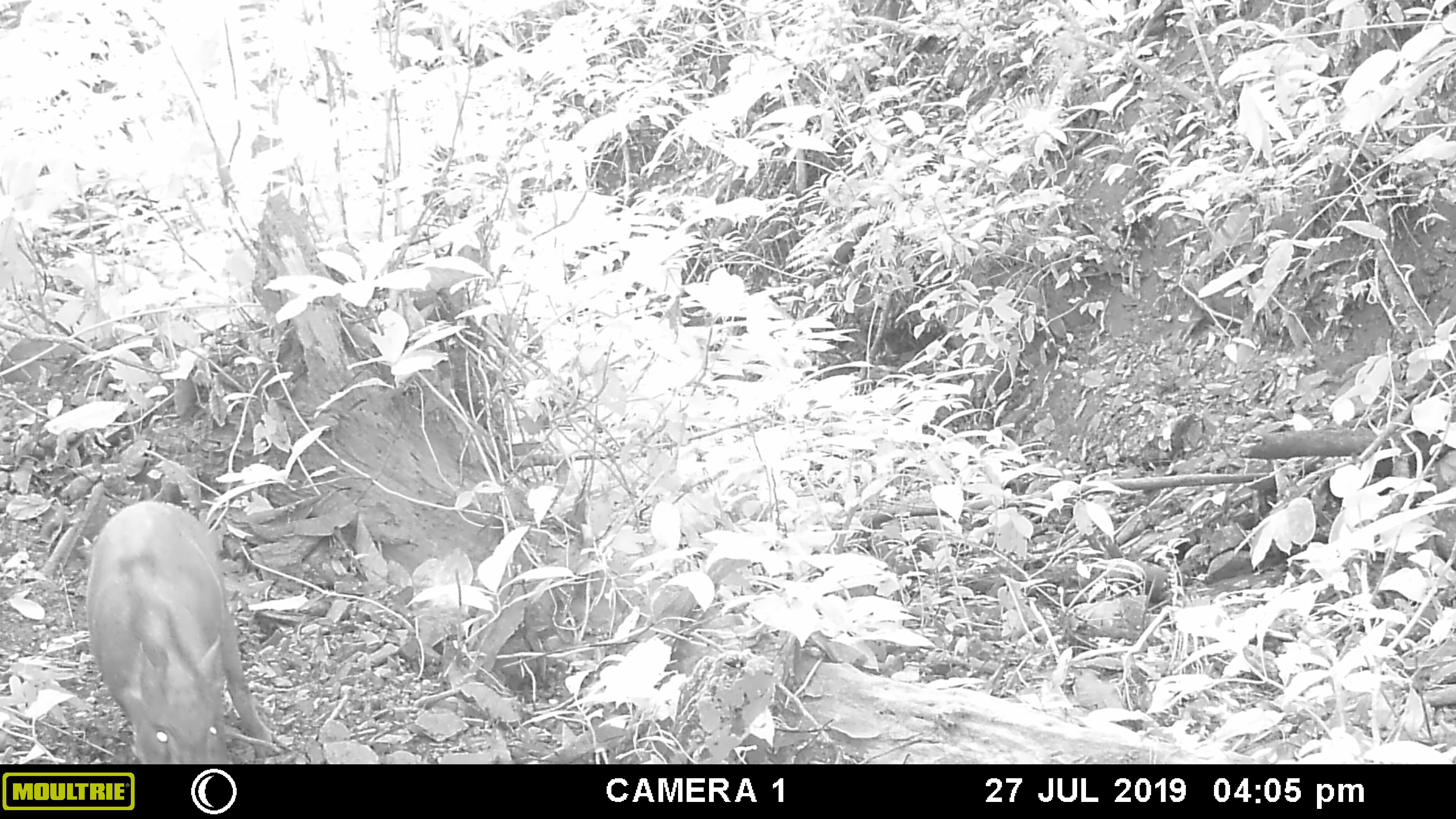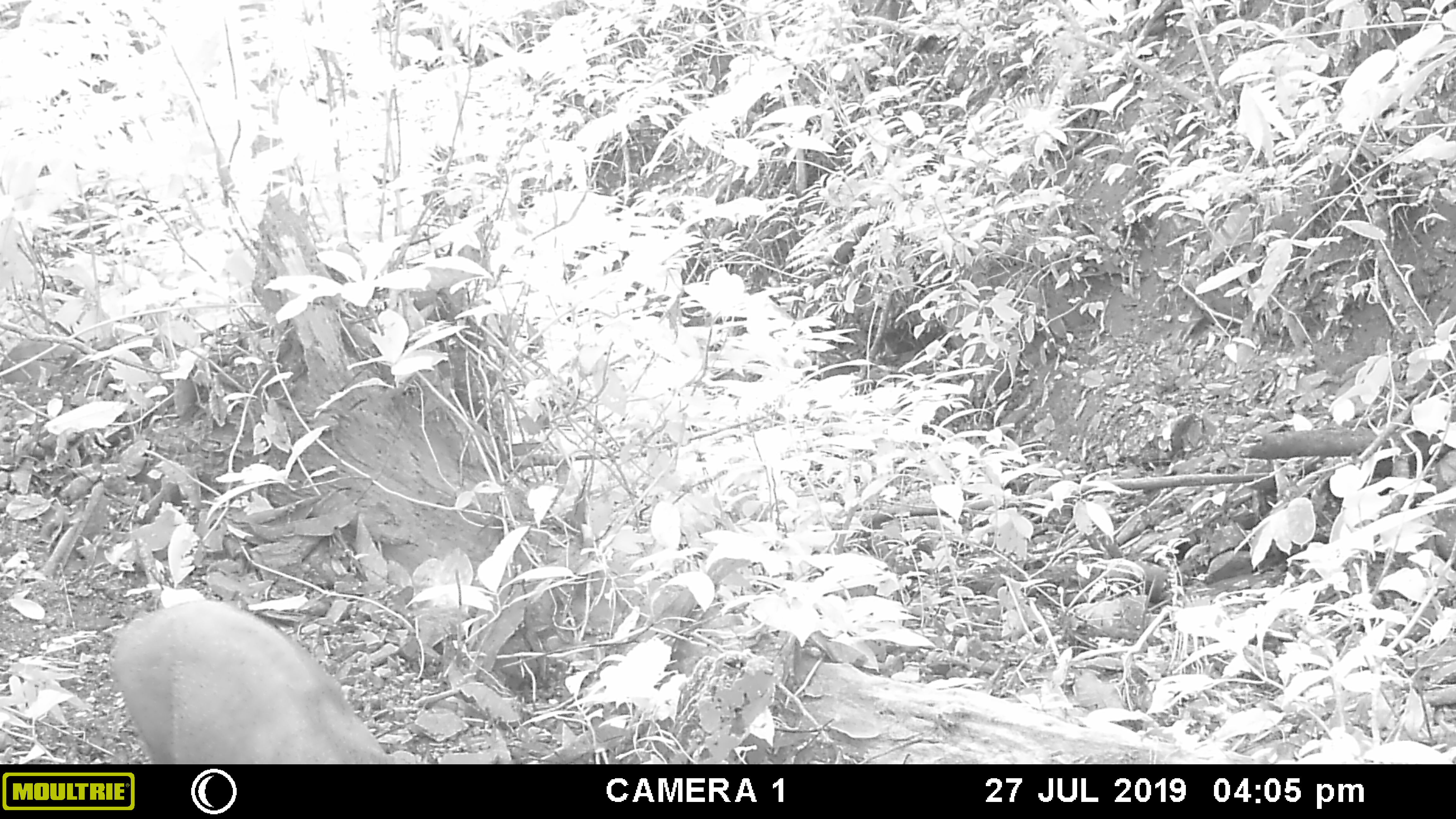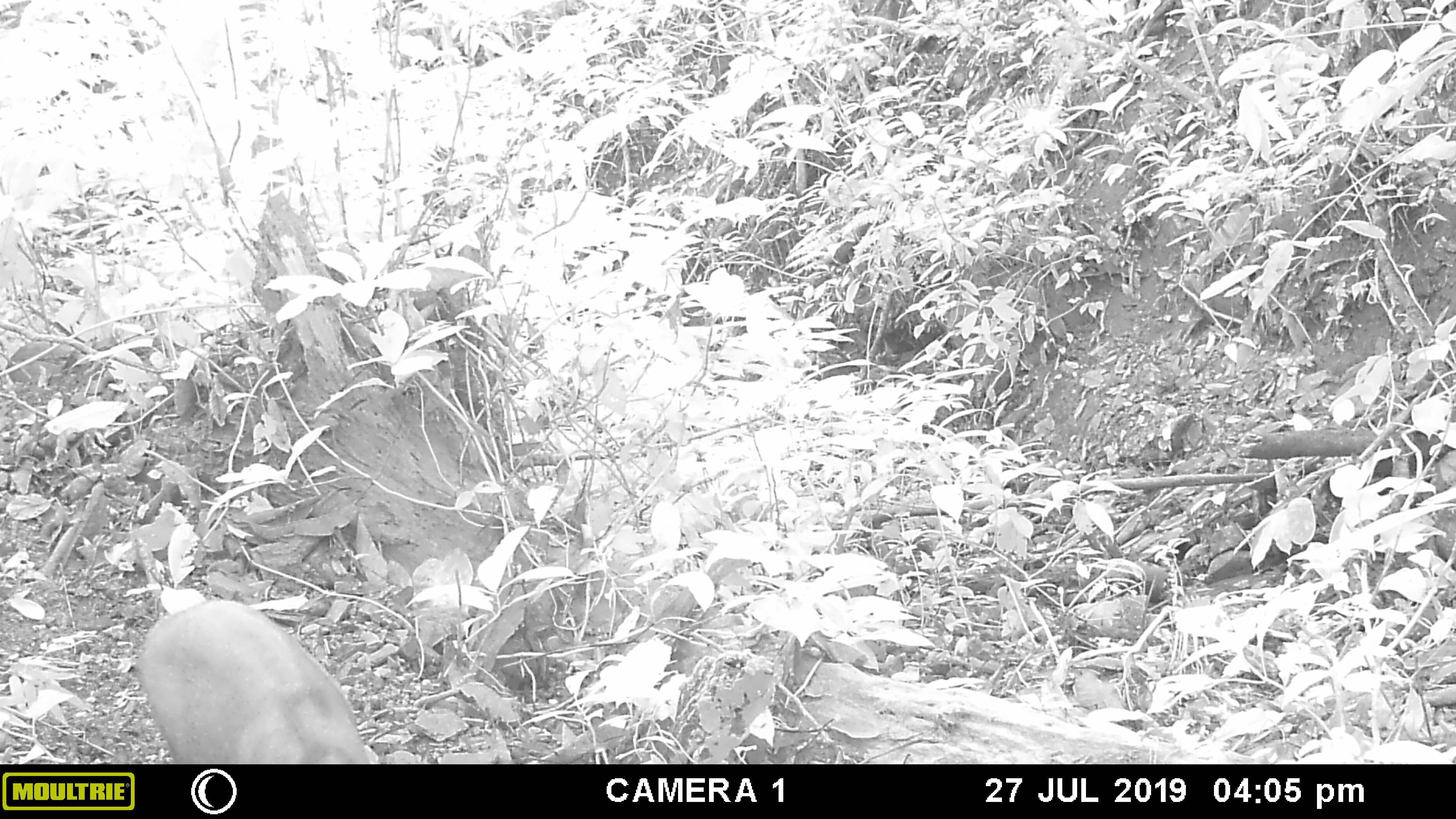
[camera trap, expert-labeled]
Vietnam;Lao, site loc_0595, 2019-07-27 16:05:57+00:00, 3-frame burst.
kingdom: Animalia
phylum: Chordata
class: Mammalia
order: Artiodactyla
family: Suidae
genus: Sus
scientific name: Sus scrofa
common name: eurasian wild pig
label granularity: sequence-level